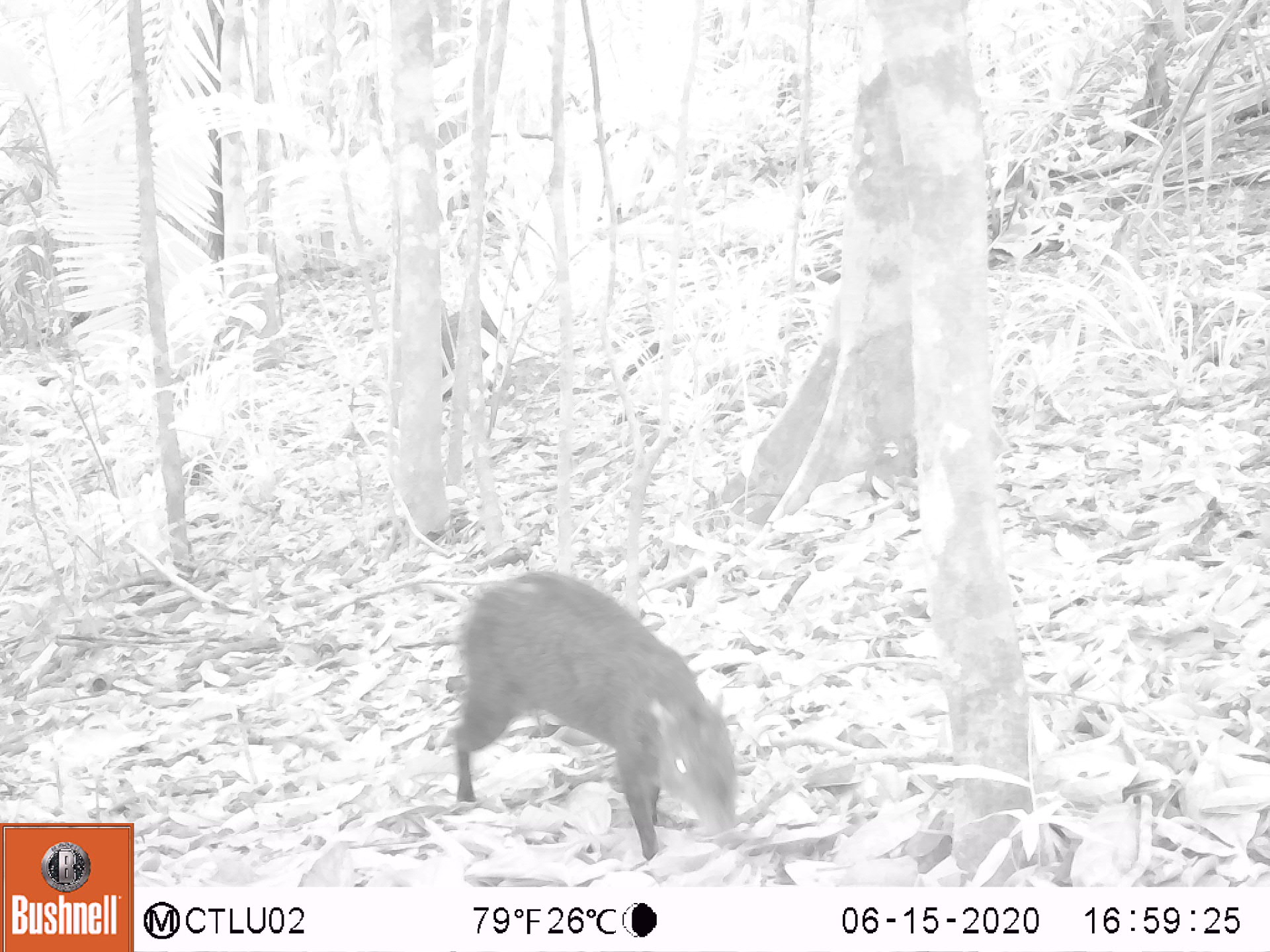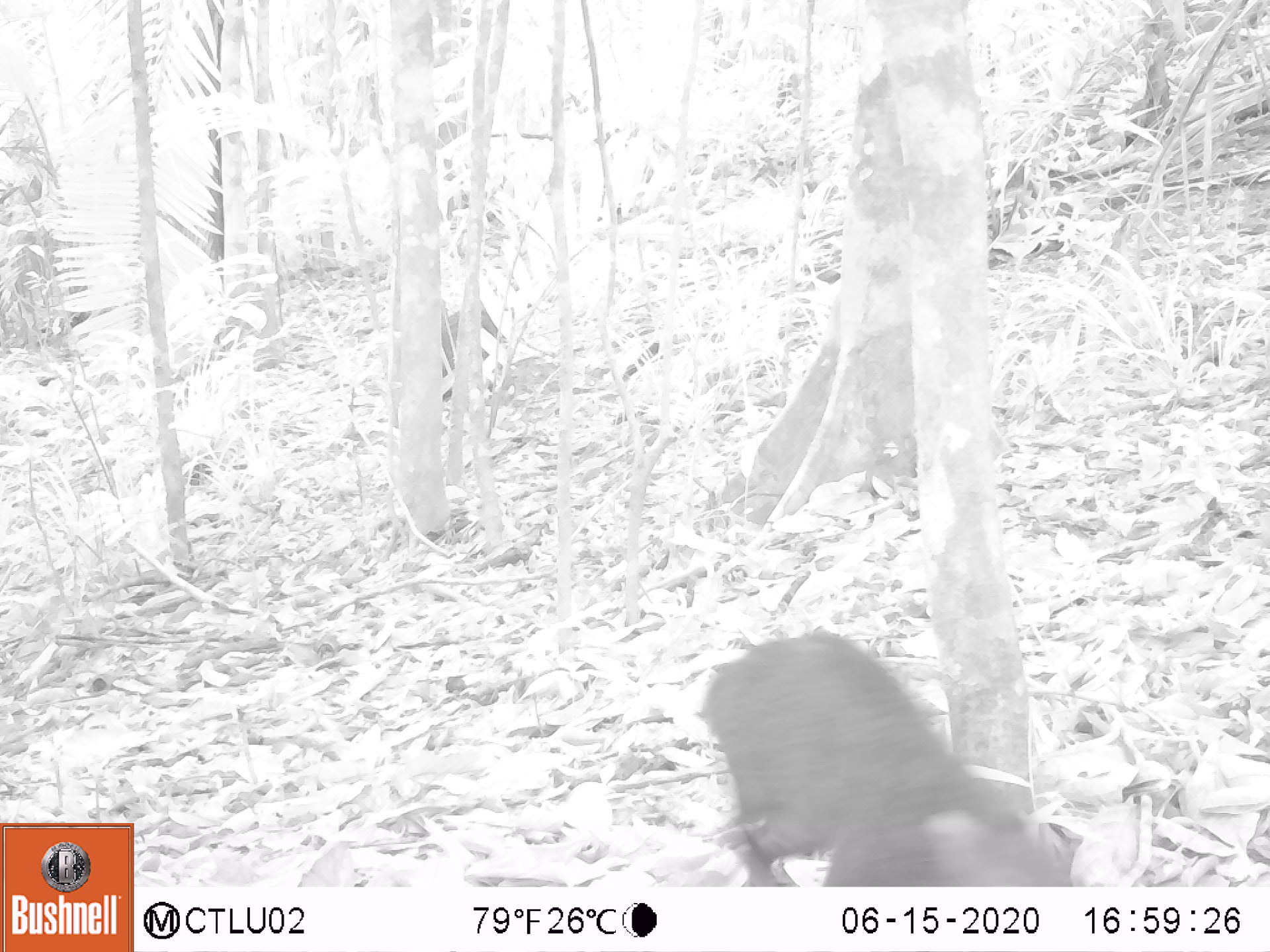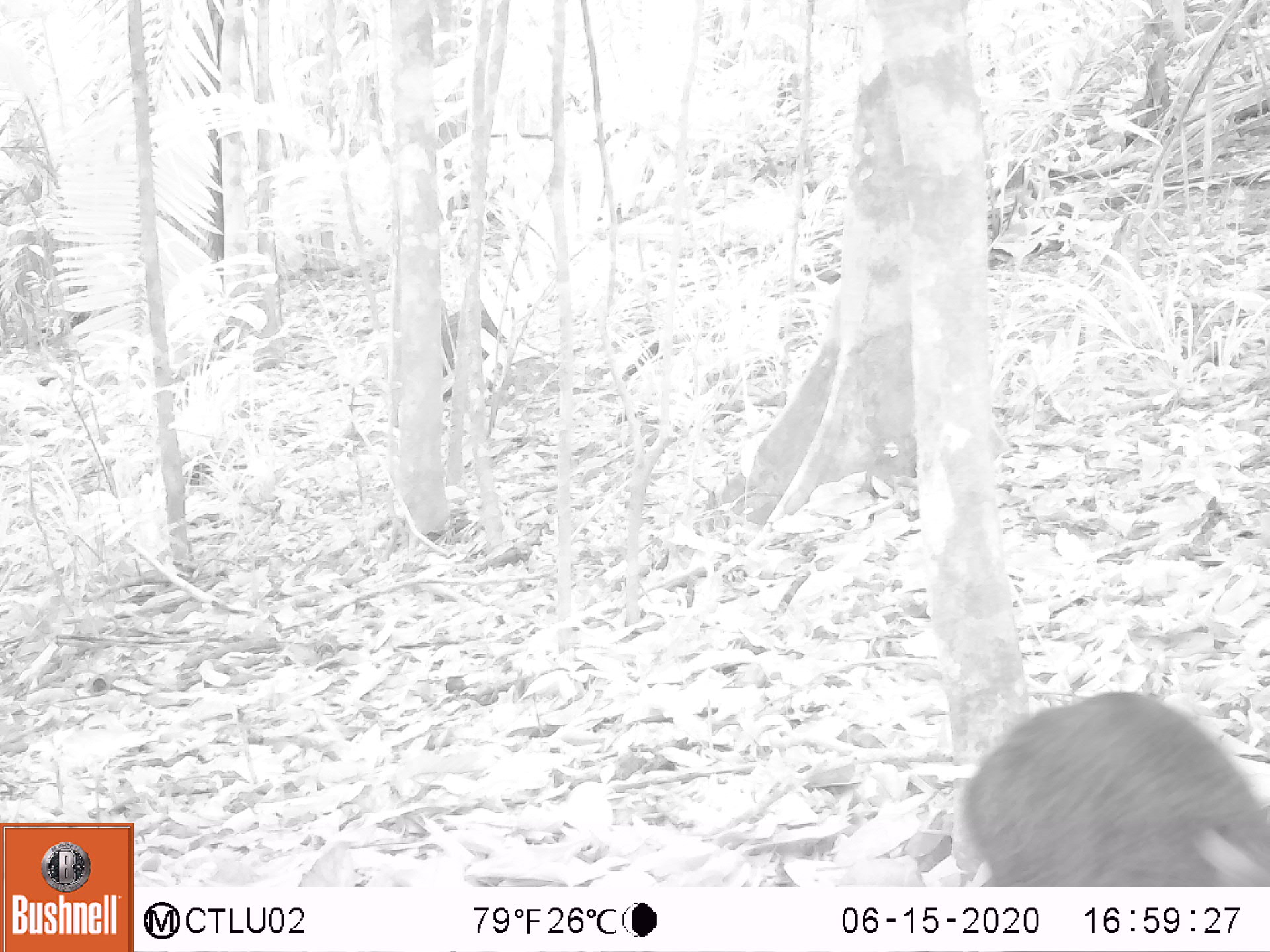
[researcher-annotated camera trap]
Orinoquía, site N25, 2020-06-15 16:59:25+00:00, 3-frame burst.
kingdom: Animalia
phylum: Chordata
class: Mammalia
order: Rodentia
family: Dasyproctidae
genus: Dasyprocta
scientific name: Dasyprocta fuliginosa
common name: black agouti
Black agouti (Dasyprocta fuliginosa).